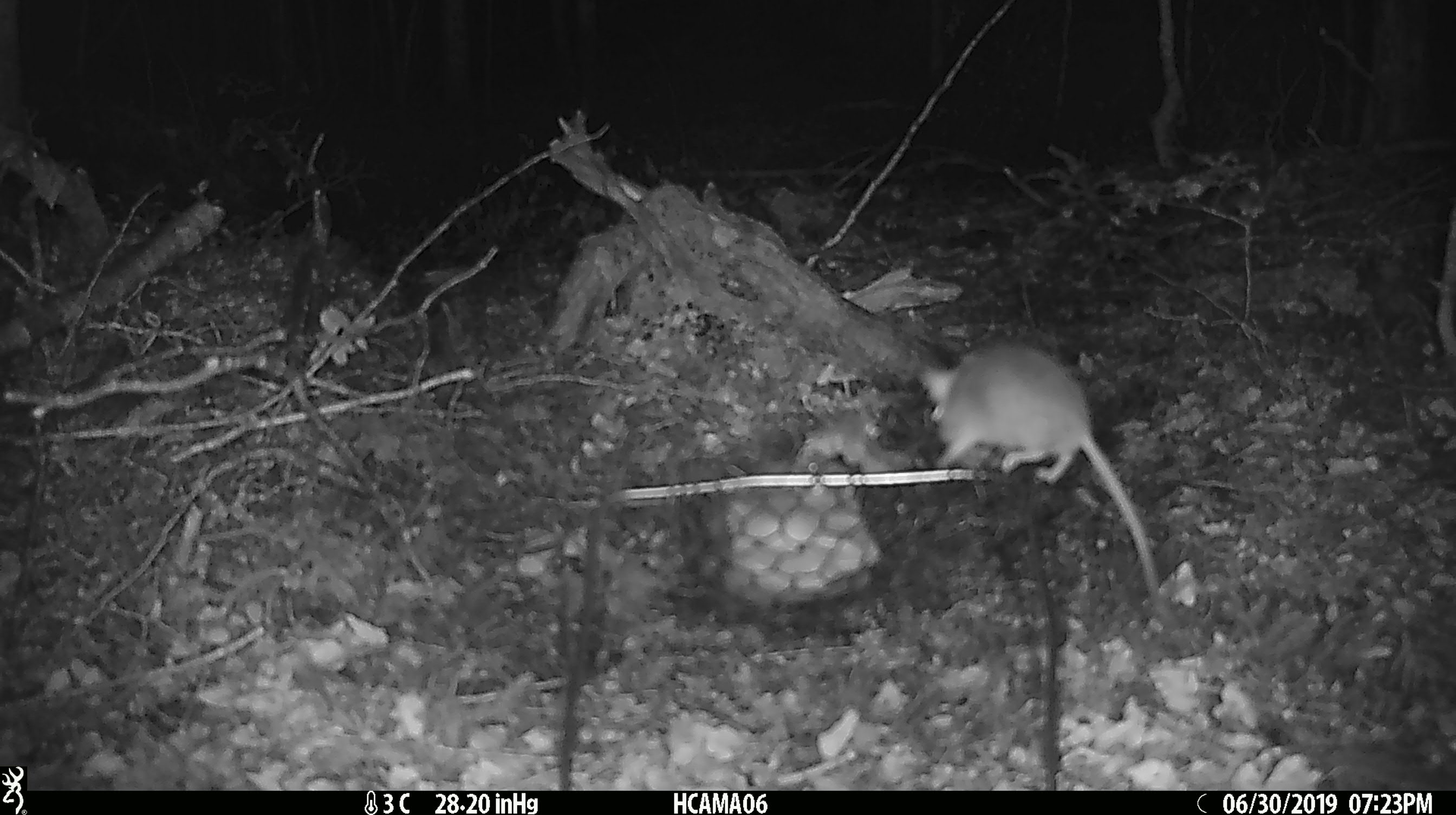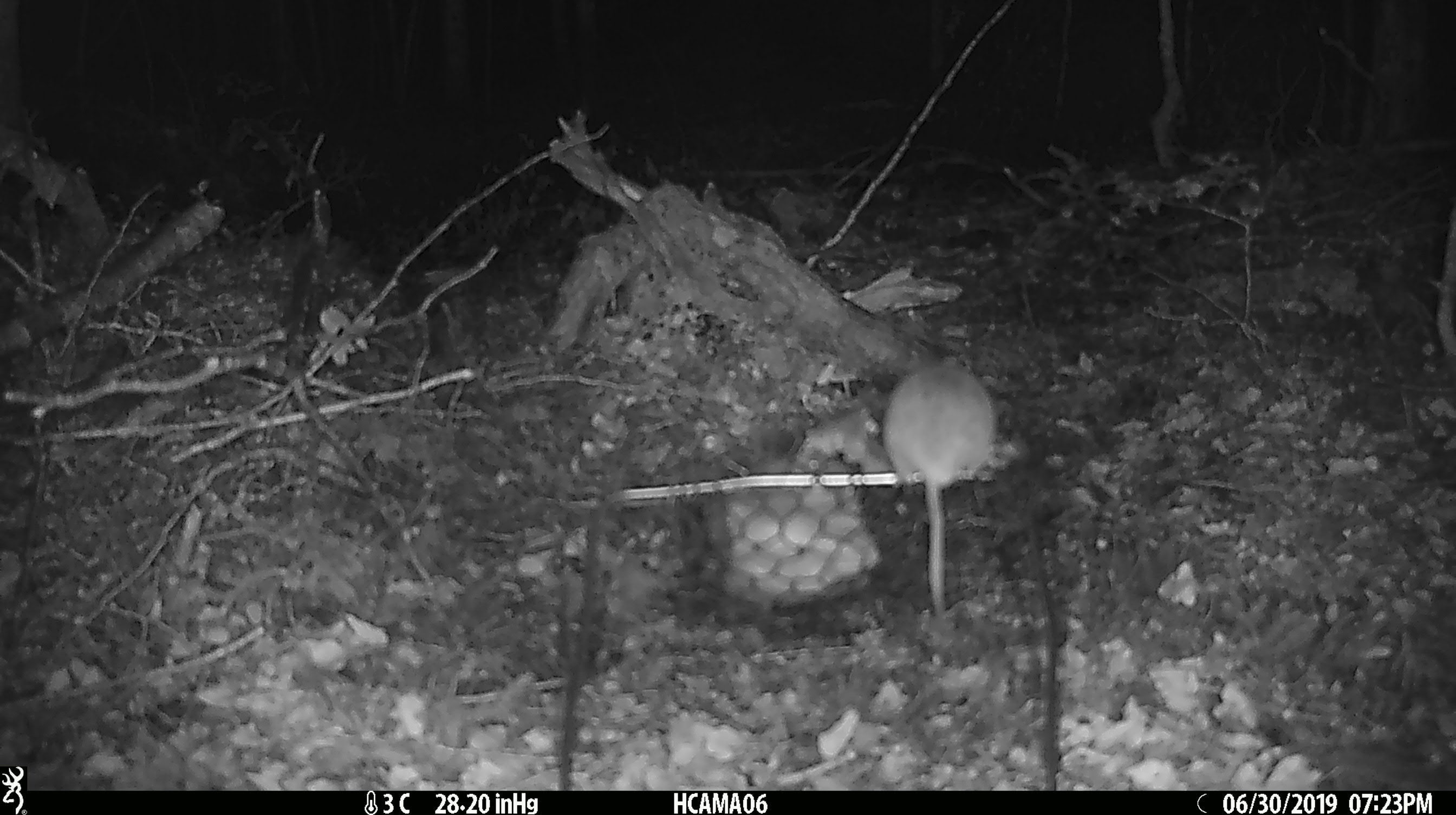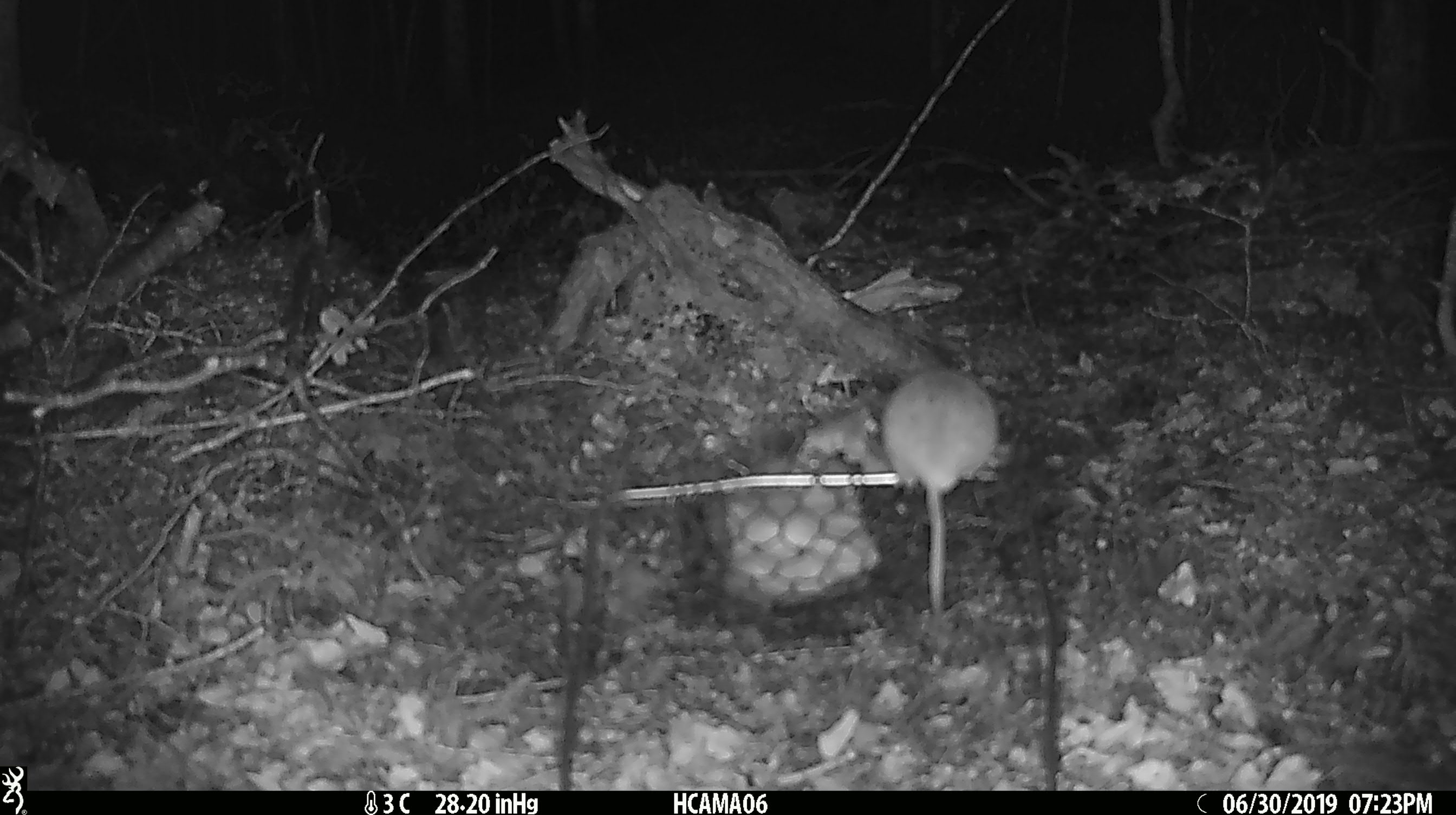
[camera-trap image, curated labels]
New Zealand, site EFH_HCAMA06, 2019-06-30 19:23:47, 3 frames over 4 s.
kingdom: Animalia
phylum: Chordata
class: Mammalia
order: Rodentia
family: Muridae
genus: Mus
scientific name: Mus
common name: mouse